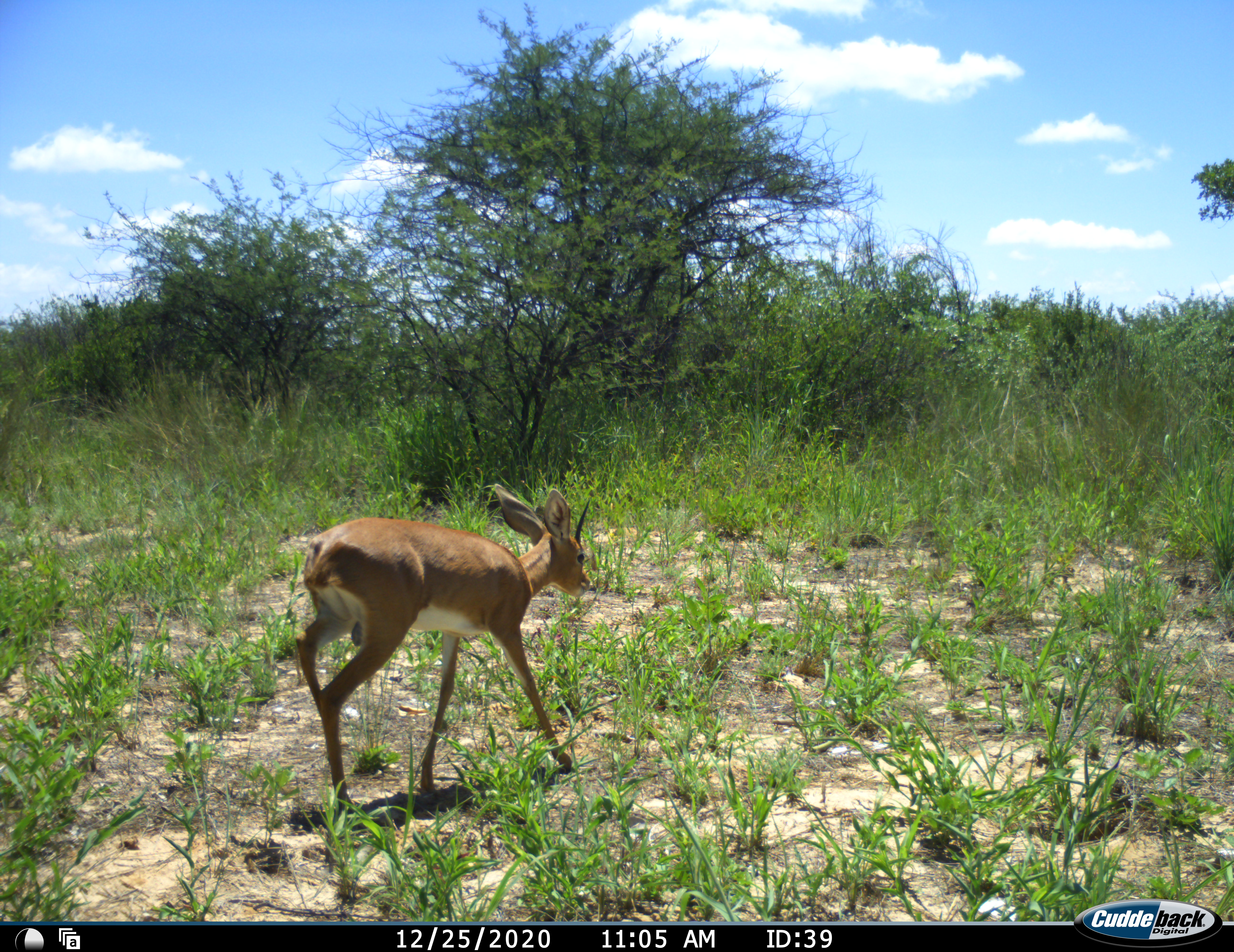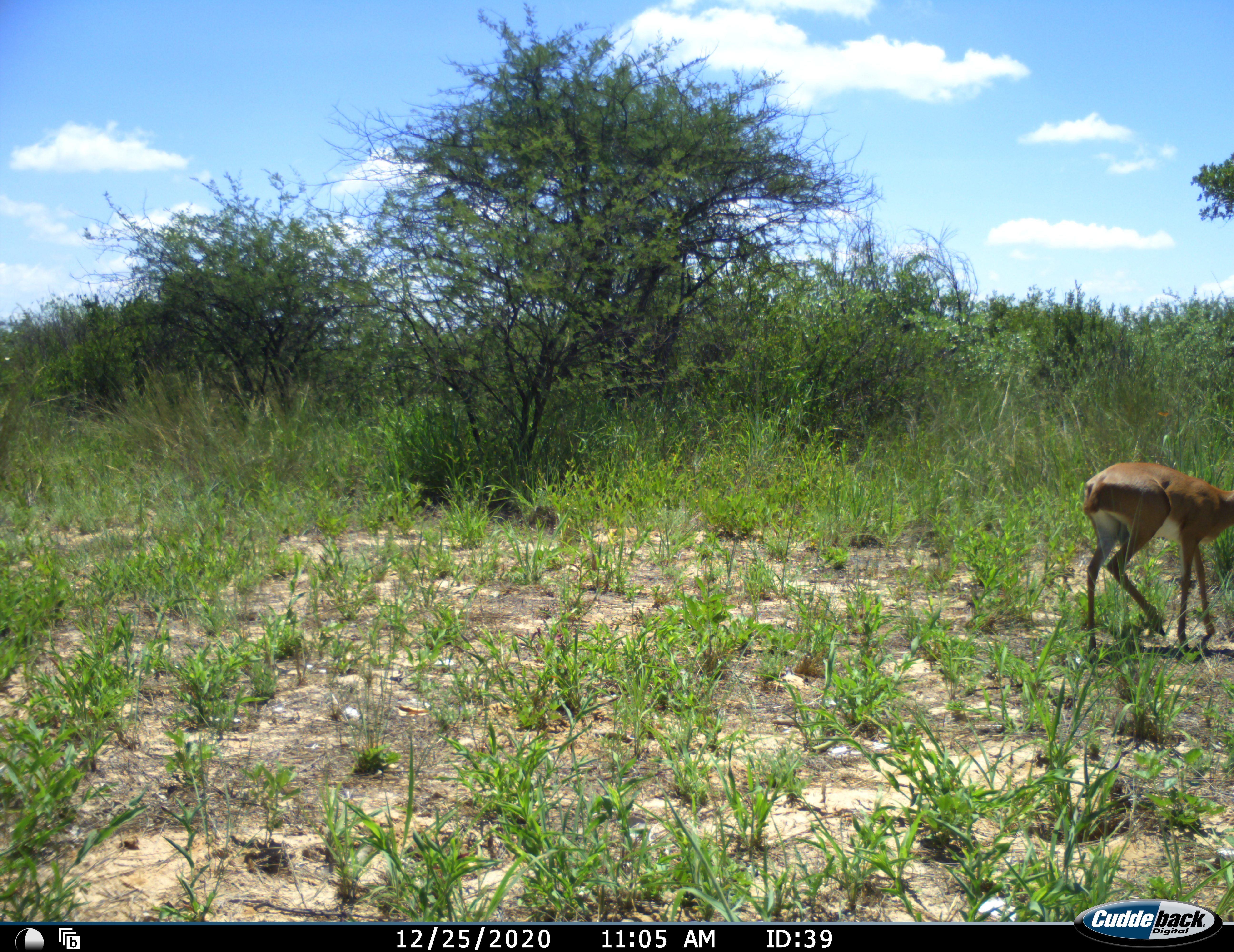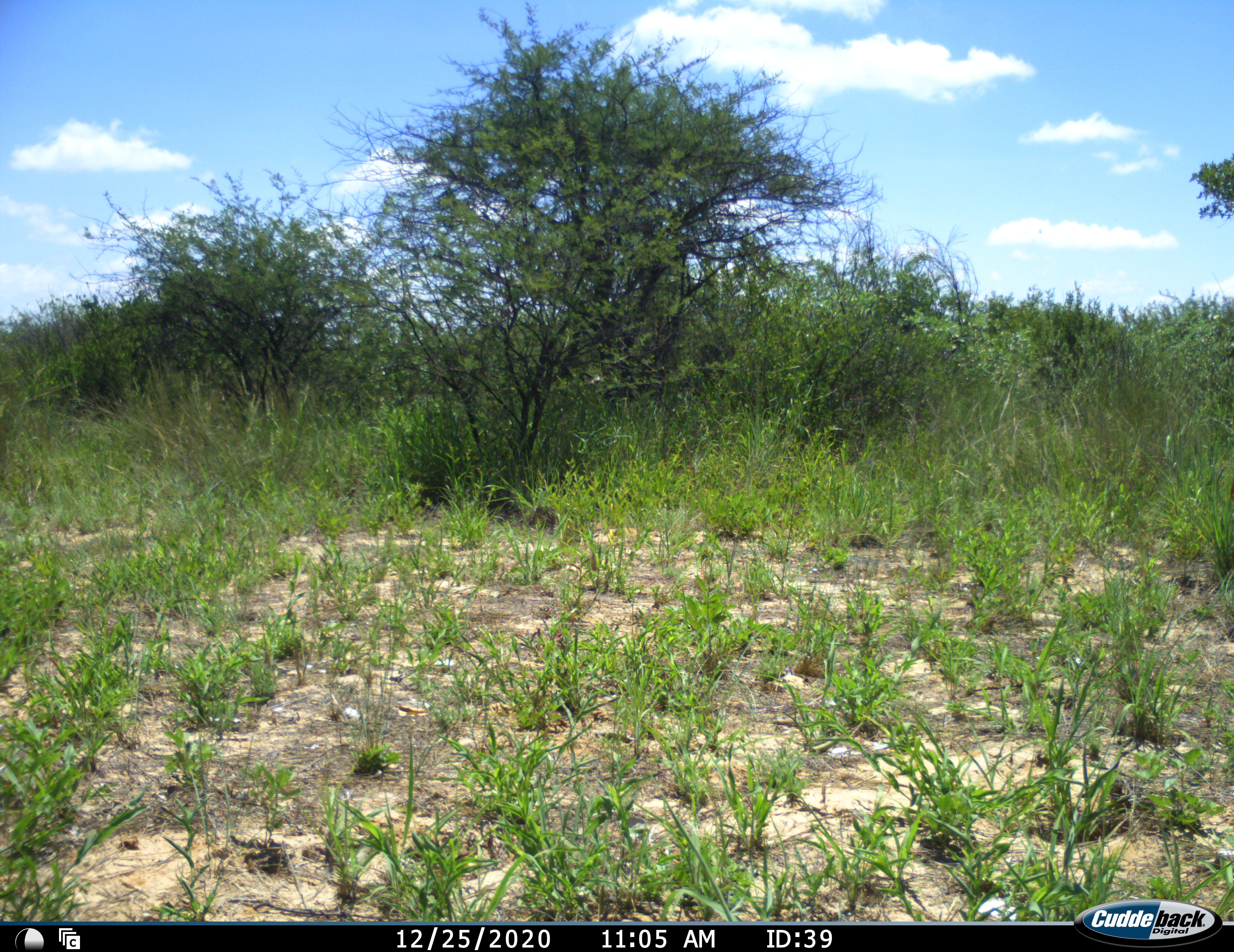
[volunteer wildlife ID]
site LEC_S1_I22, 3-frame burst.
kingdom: Animalia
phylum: Chordata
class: Mammalia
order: Artiodactyla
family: Bovidae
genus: Raphicerus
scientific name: Raphicerus campestris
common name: steenbok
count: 1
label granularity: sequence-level